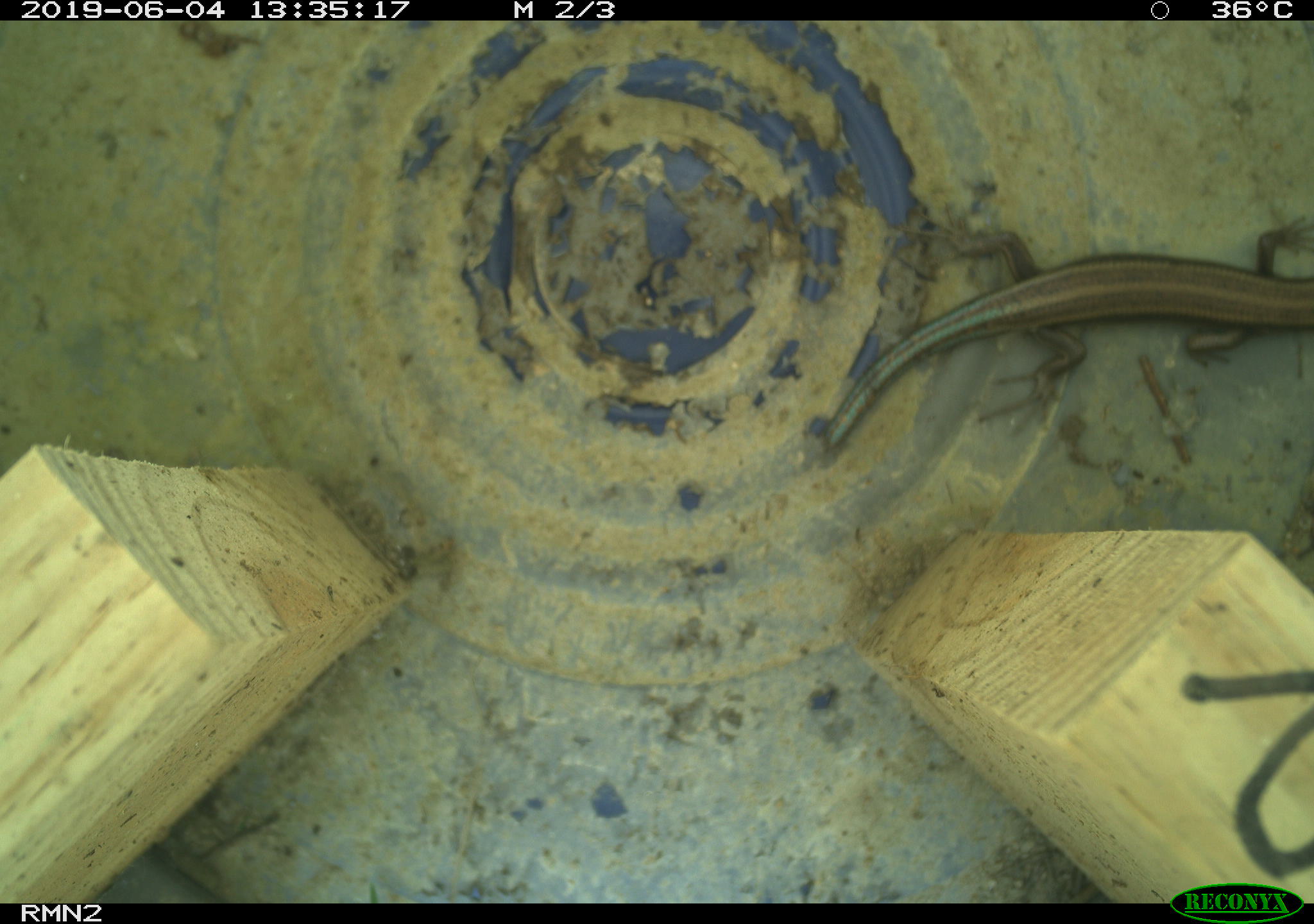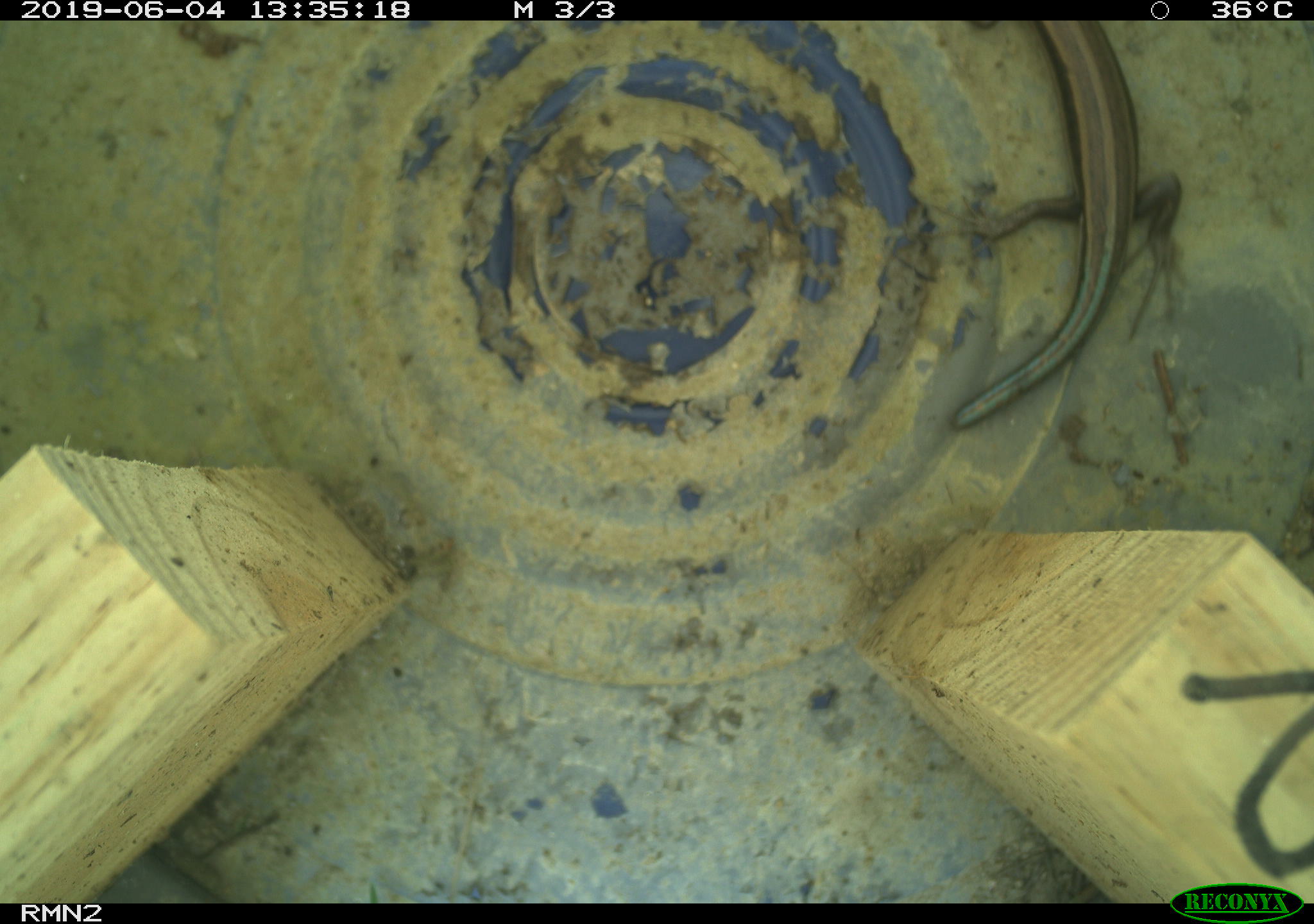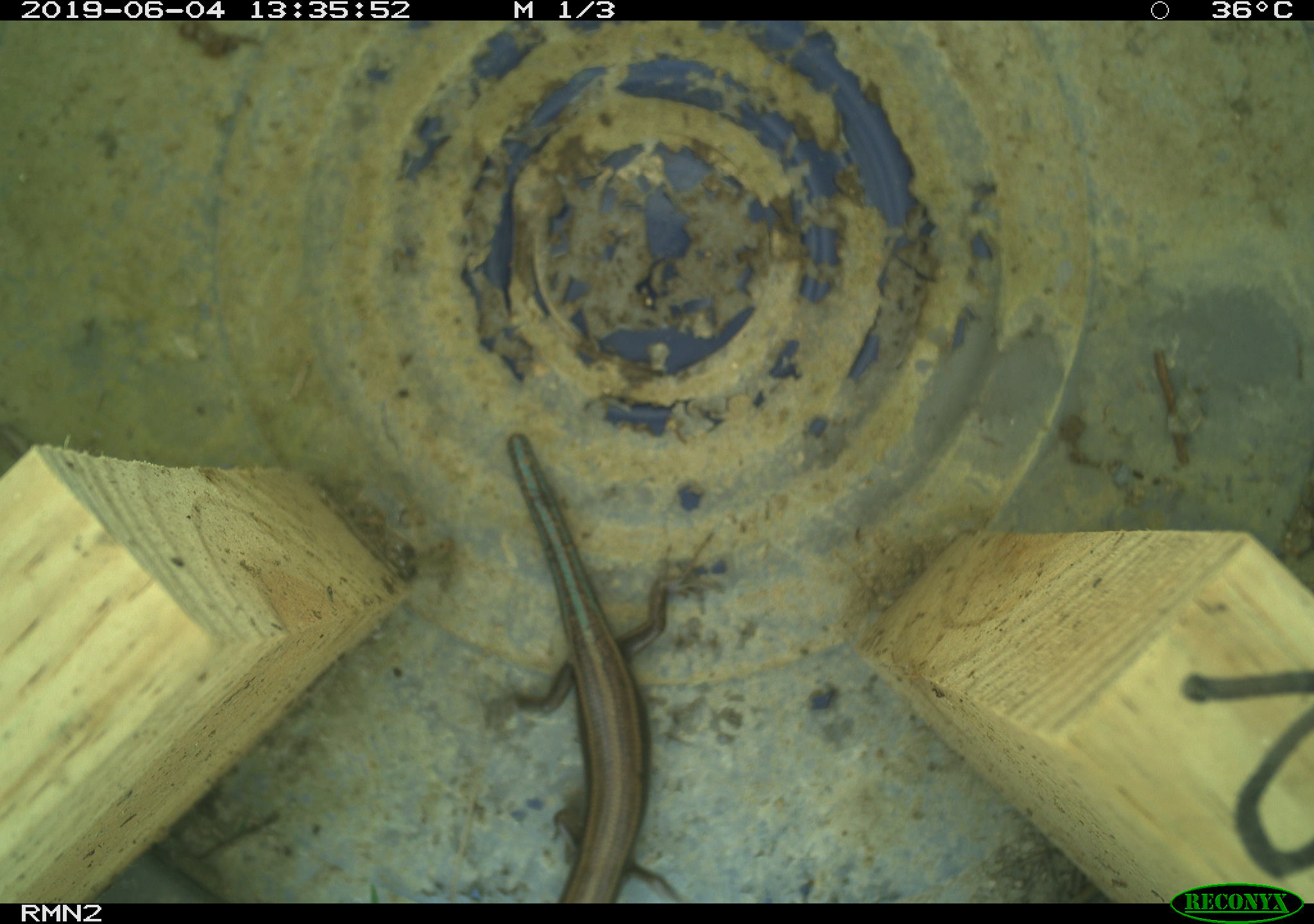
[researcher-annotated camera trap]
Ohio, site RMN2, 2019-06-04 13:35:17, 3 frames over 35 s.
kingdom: Animalia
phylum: Chordata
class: Reptilia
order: Squamata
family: Scincidae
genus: Plestiodon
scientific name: Plestiodon fasciatus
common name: common five-lined skink